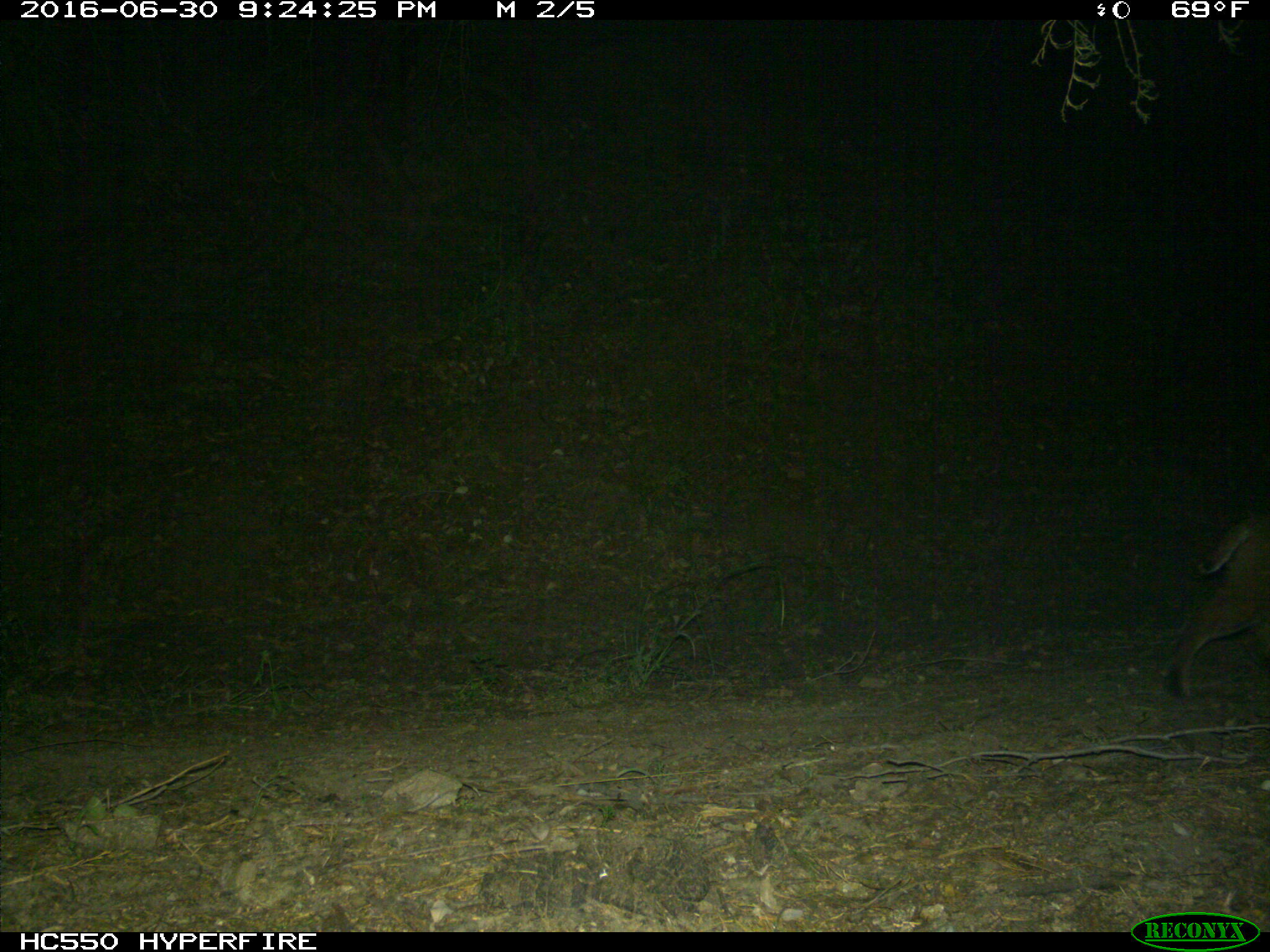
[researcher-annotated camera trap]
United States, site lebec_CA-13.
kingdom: Animalia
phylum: Chordata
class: Mammalia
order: Carnivora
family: Felidae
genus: Lynx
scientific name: Lynx rufus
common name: bobcat